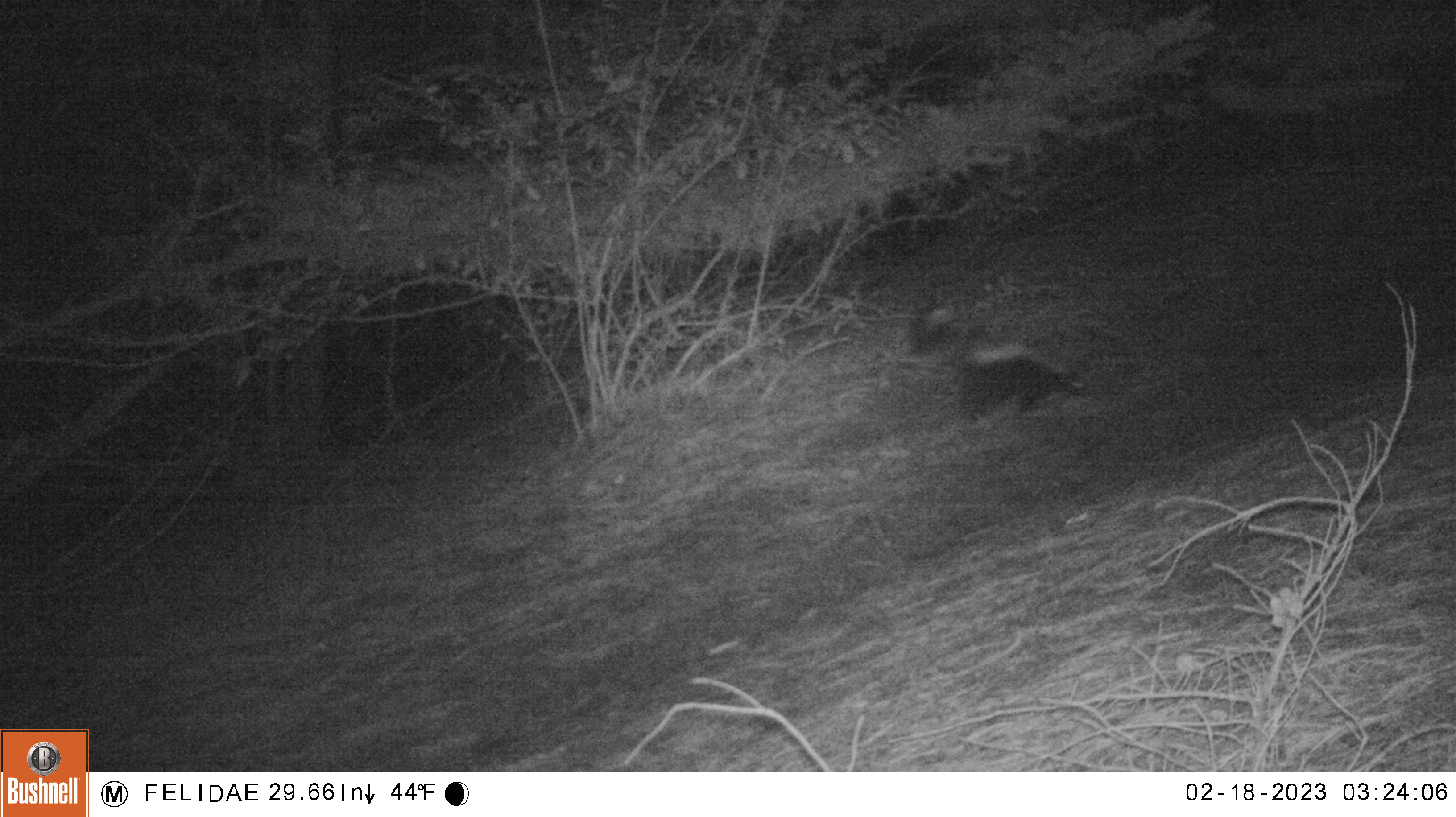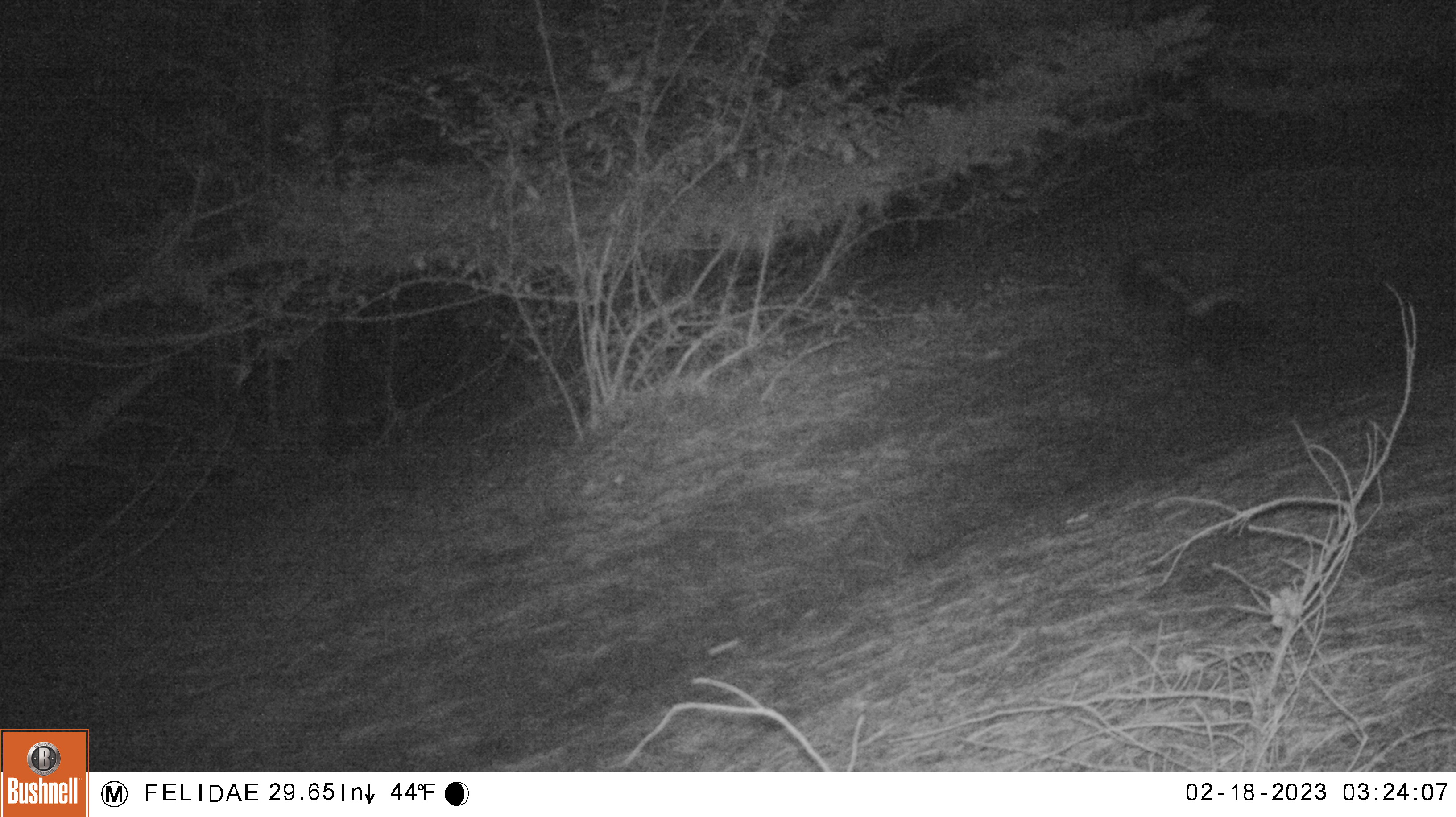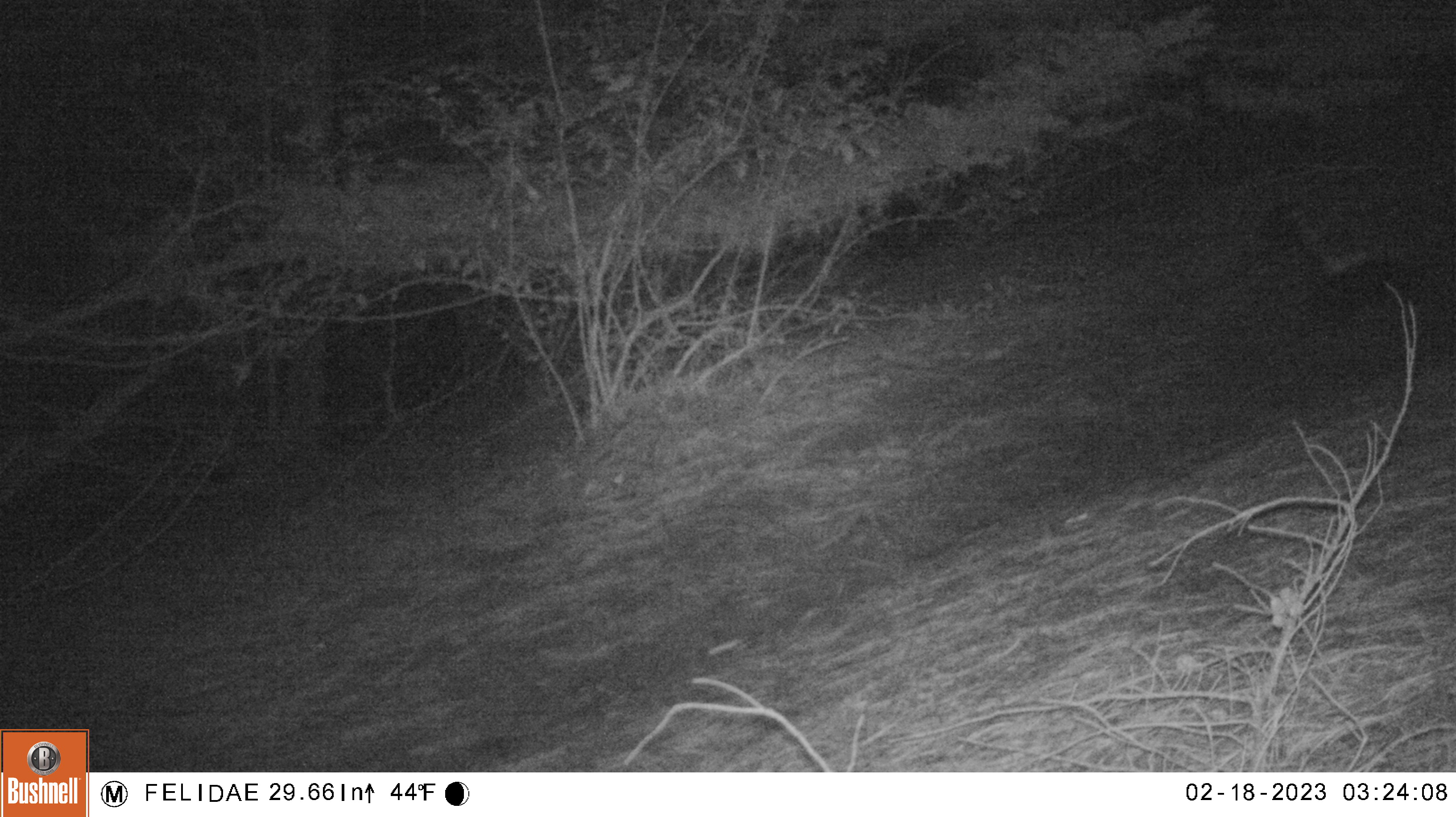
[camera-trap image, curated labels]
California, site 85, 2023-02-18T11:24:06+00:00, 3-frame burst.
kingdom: Animalia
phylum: Chordata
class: Mammalia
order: Carnivora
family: Mephitidae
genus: Mephitis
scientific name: Mephitis mephitis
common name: striped skunk